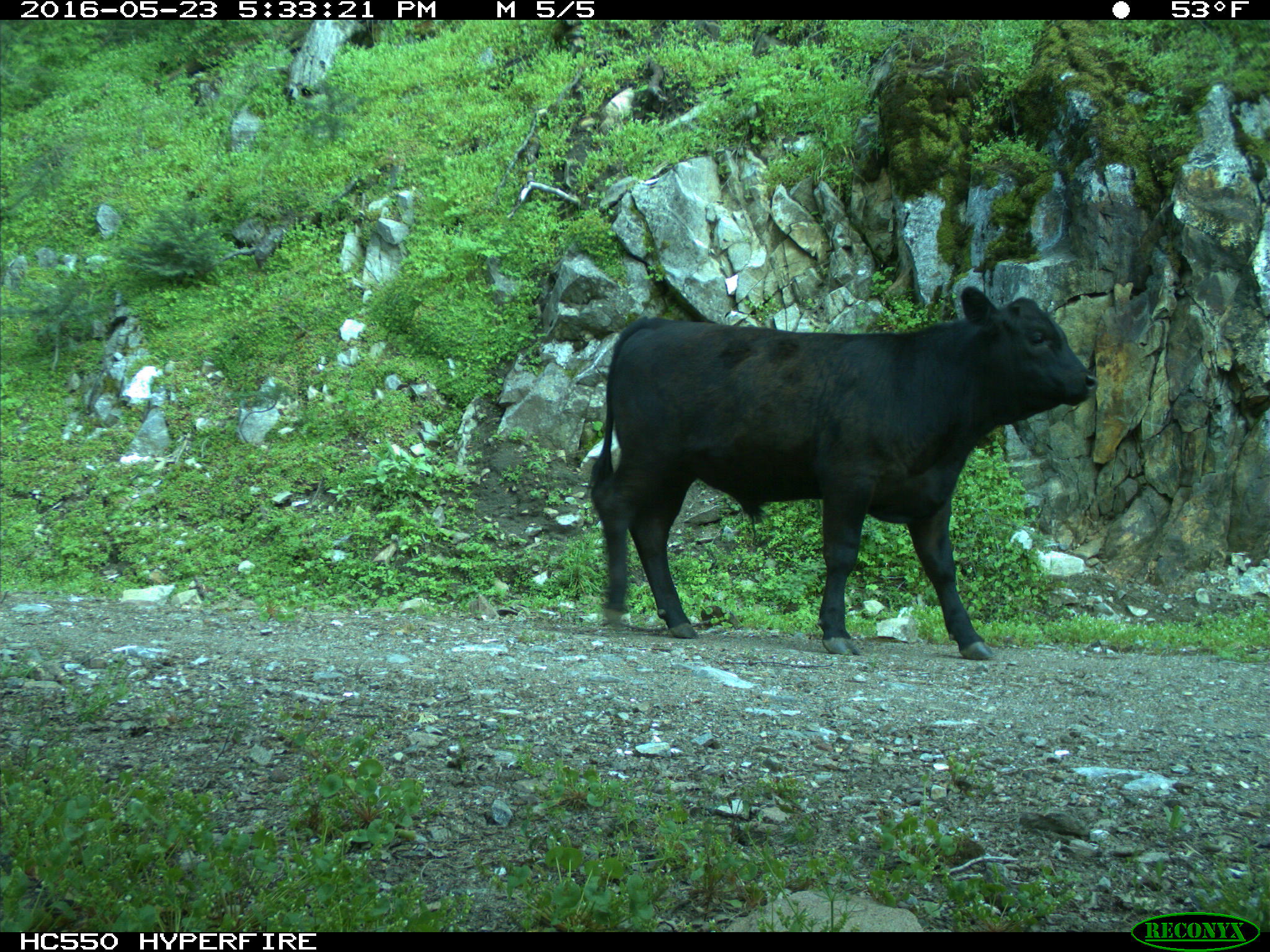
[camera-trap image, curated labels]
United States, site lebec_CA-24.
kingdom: Animalia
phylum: Chordata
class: Mammalia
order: Artiodactyla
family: Bovidae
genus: Bos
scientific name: Bos taurus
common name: domestic cow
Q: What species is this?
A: Bos taurus (domestic cow).